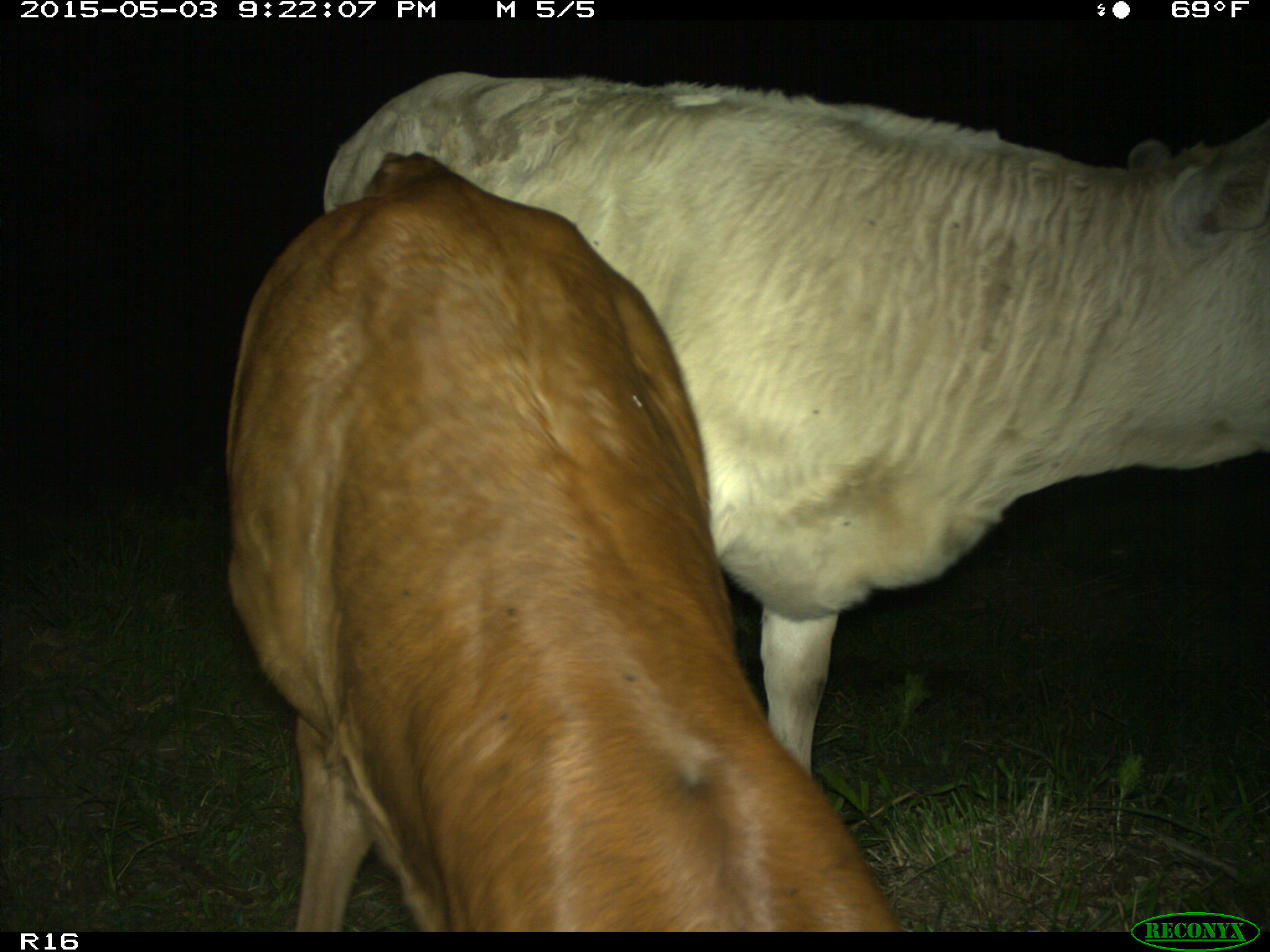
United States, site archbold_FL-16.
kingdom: Animalia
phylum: Chordata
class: Mammalia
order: Artiodactyla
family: Bovidae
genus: Bos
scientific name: Bos taurus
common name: domestic cow